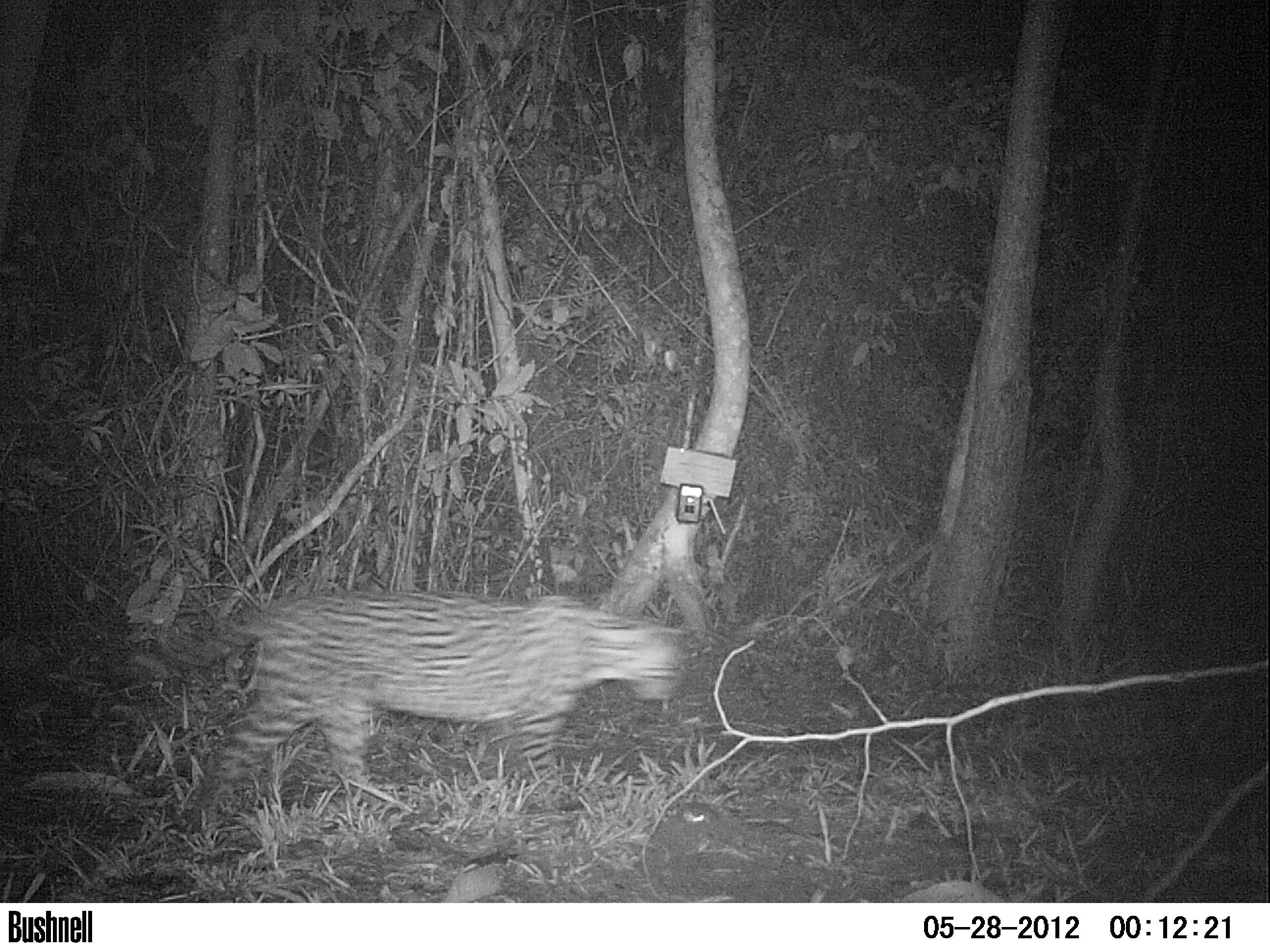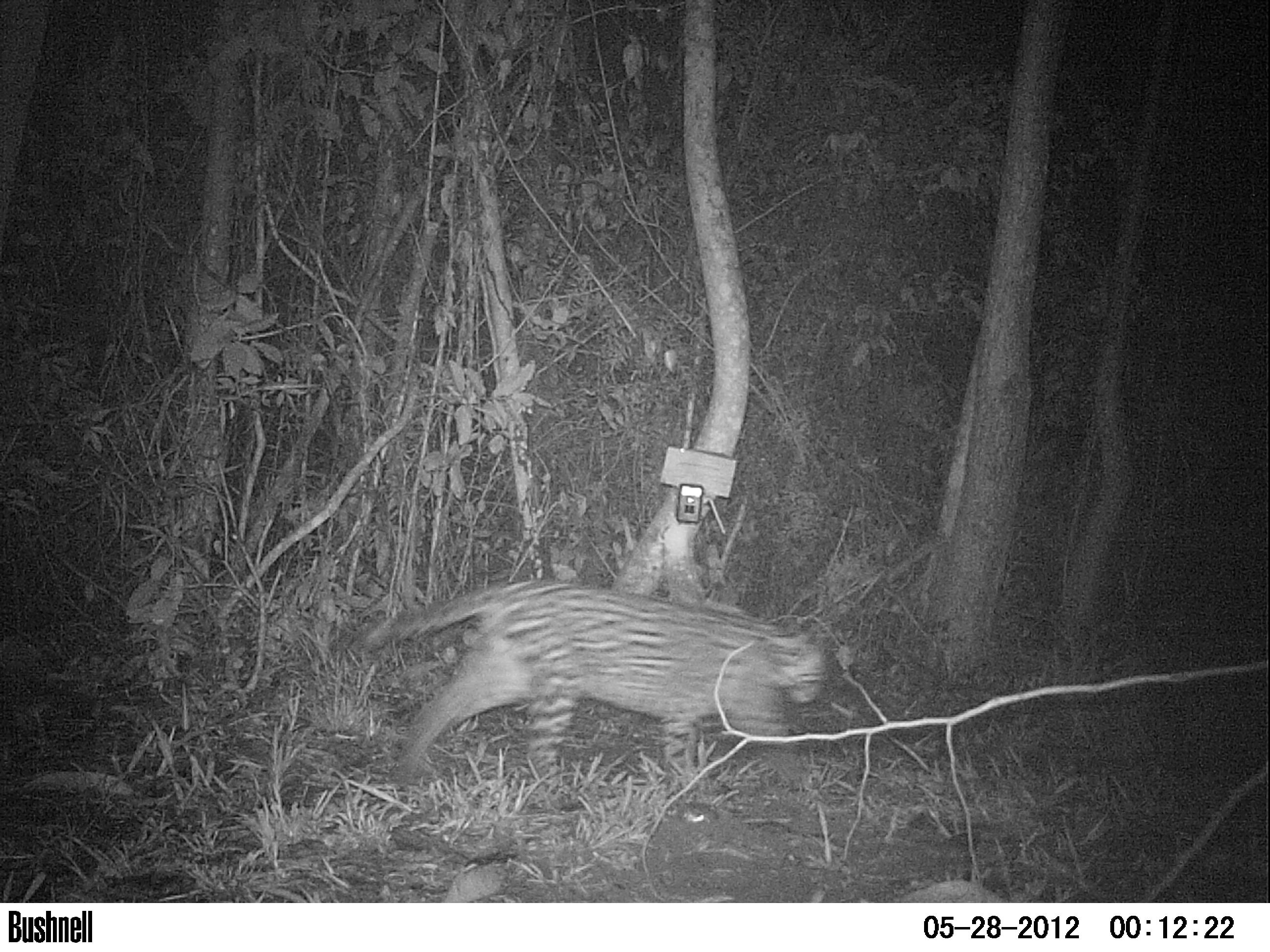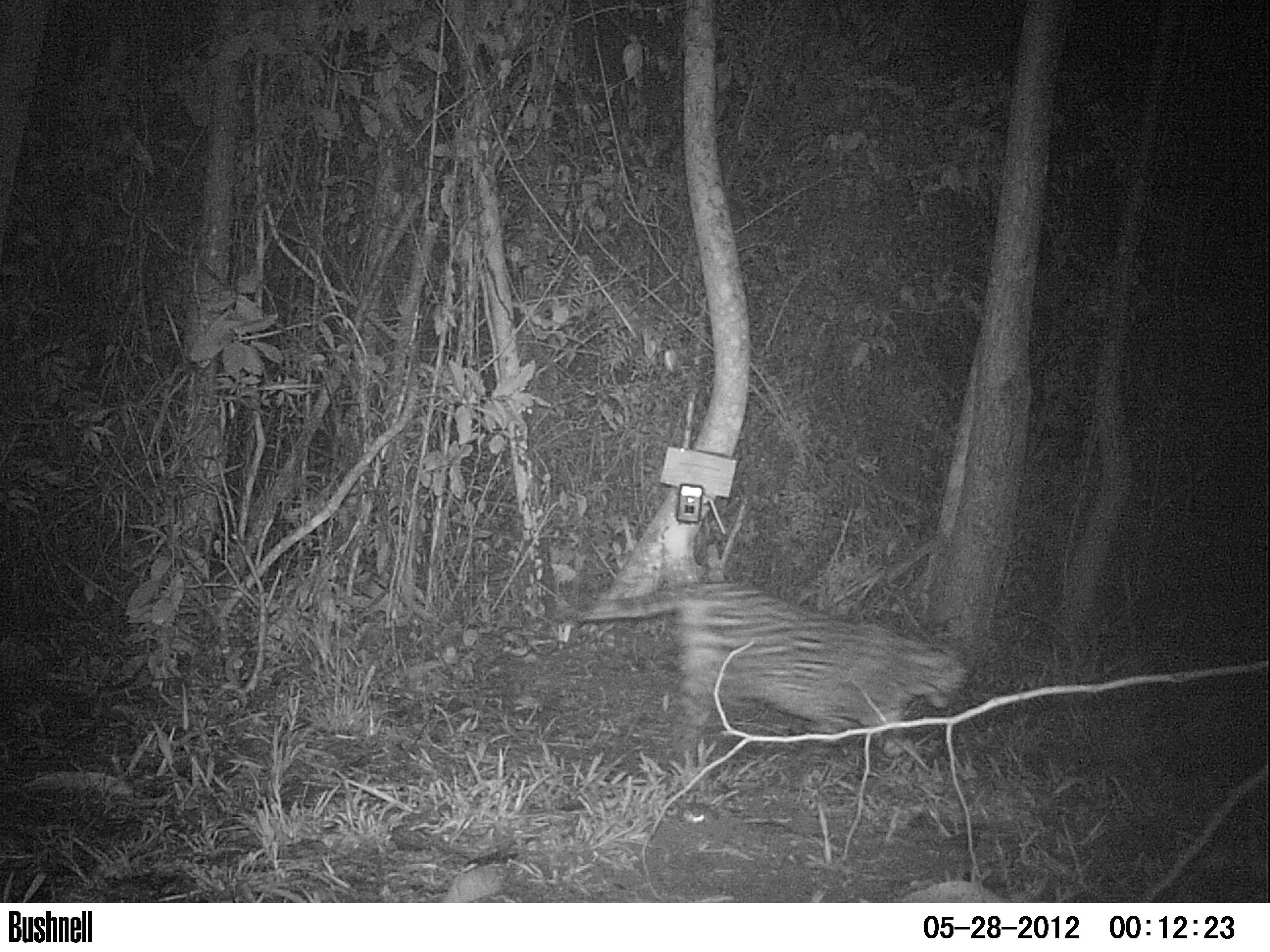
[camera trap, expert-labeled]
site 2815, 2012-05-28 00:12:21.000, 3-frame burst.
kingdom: Animalia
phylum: Chordata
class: Mammalia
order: Carnivora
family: Felidae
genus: Leopardus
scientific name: Leopardus pardalis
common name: ocelot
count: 1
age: adult